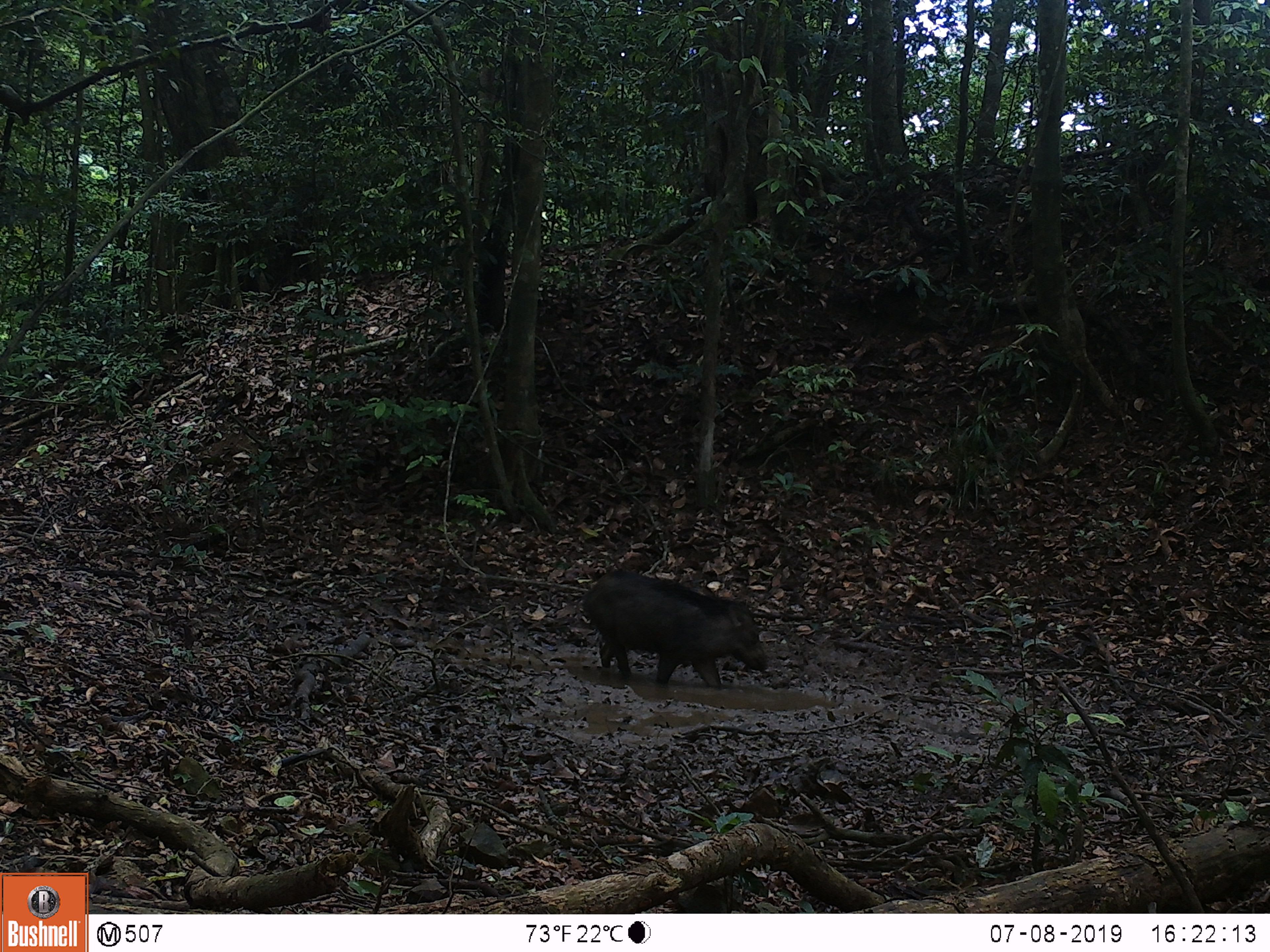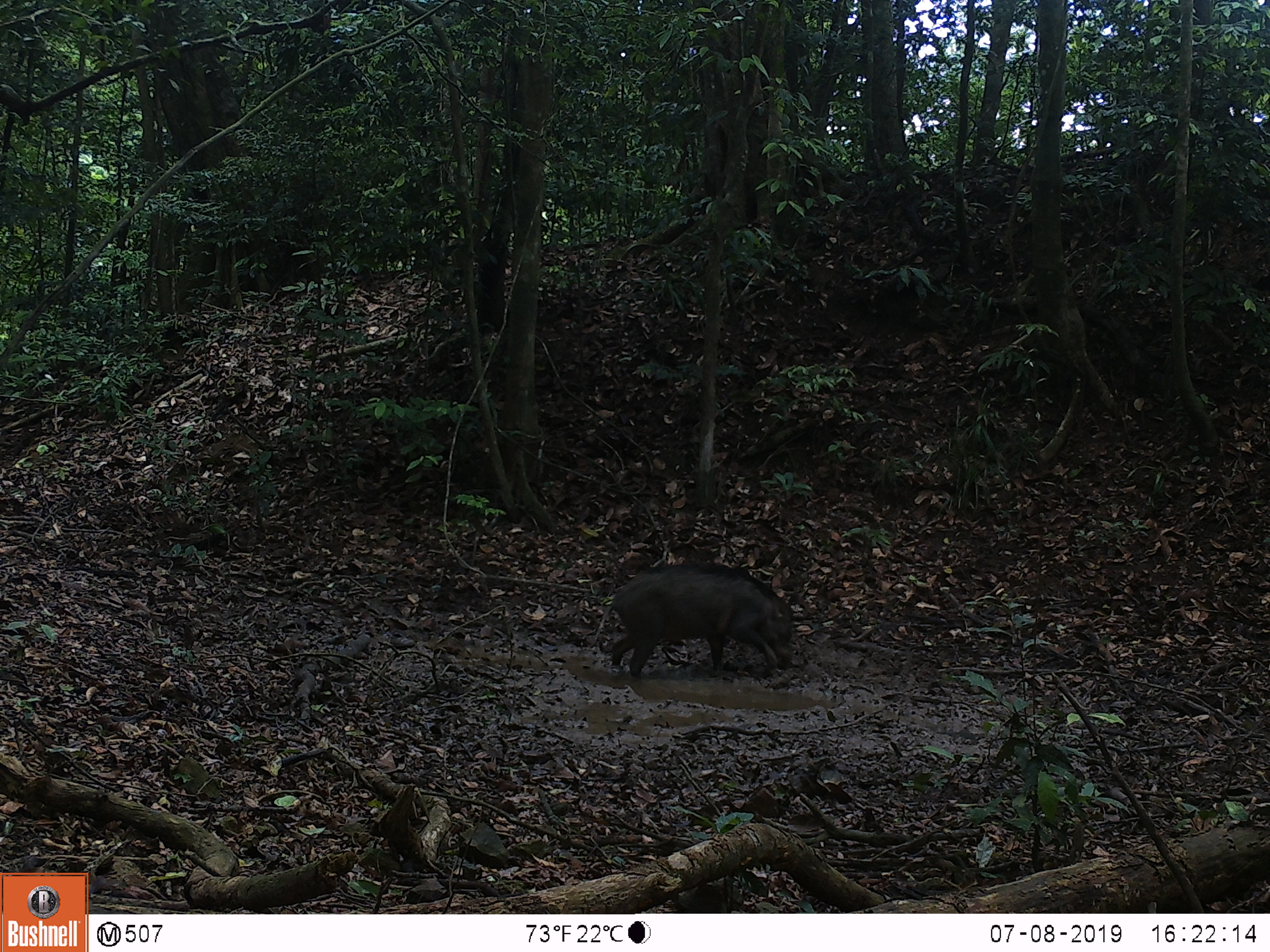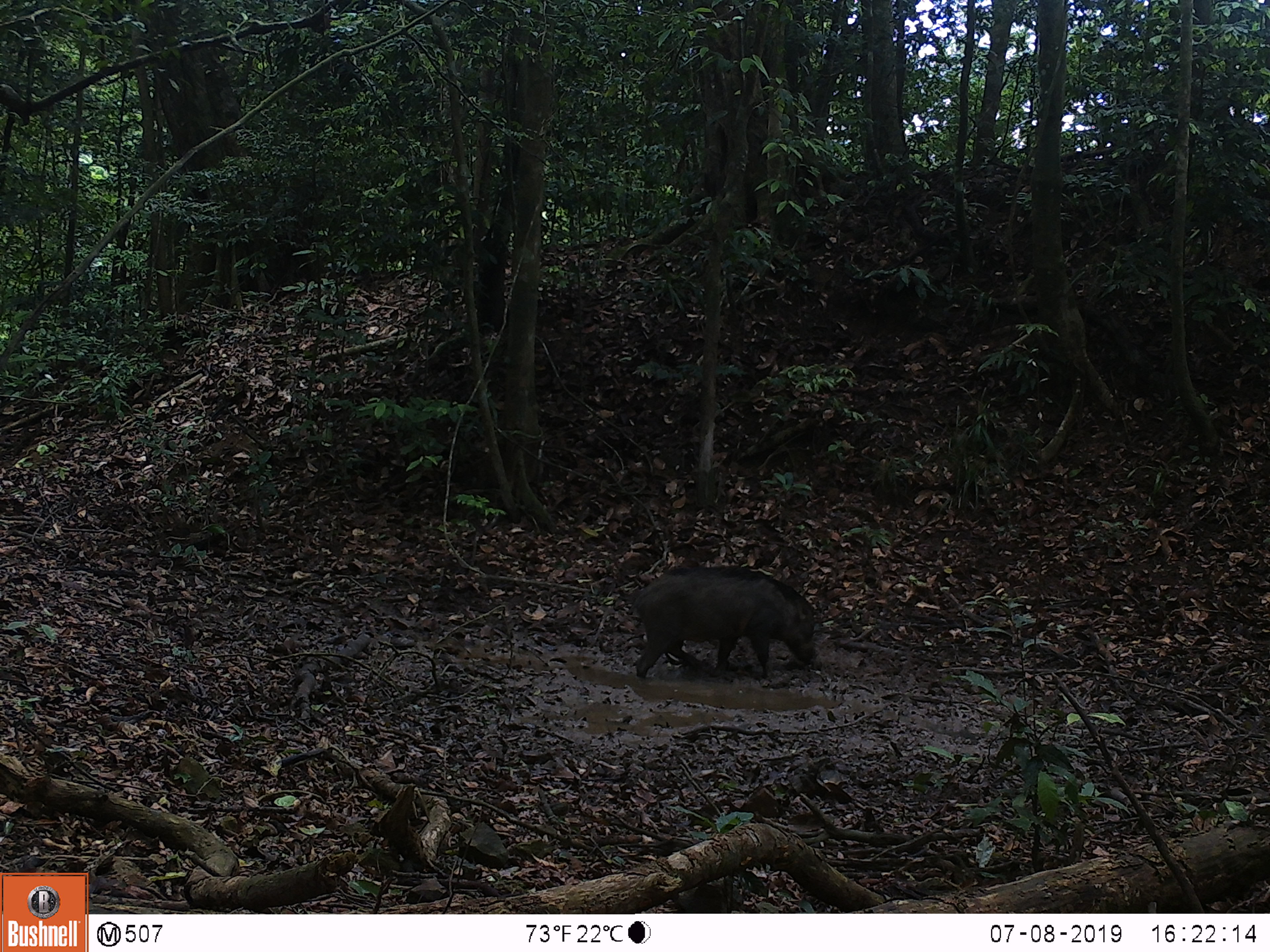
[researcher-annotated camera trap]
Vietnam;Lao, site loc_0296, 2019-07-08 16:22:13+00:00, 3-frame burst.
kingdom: Animalia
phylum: Chordata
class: Mammalia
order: Artiodactyla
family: Suidae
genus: Sus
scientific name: Sus scrofa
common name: eurasian wild pig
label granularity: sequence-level